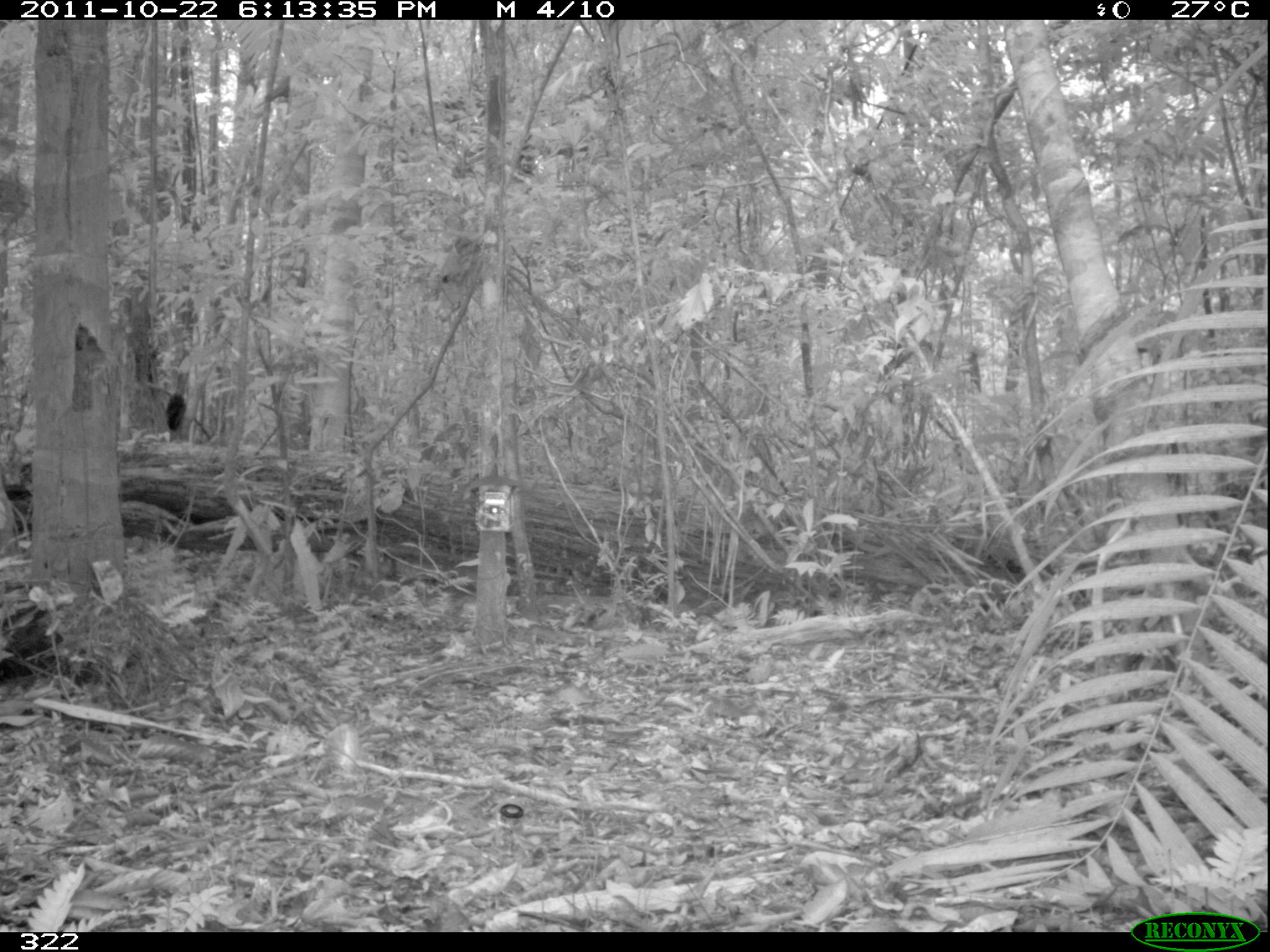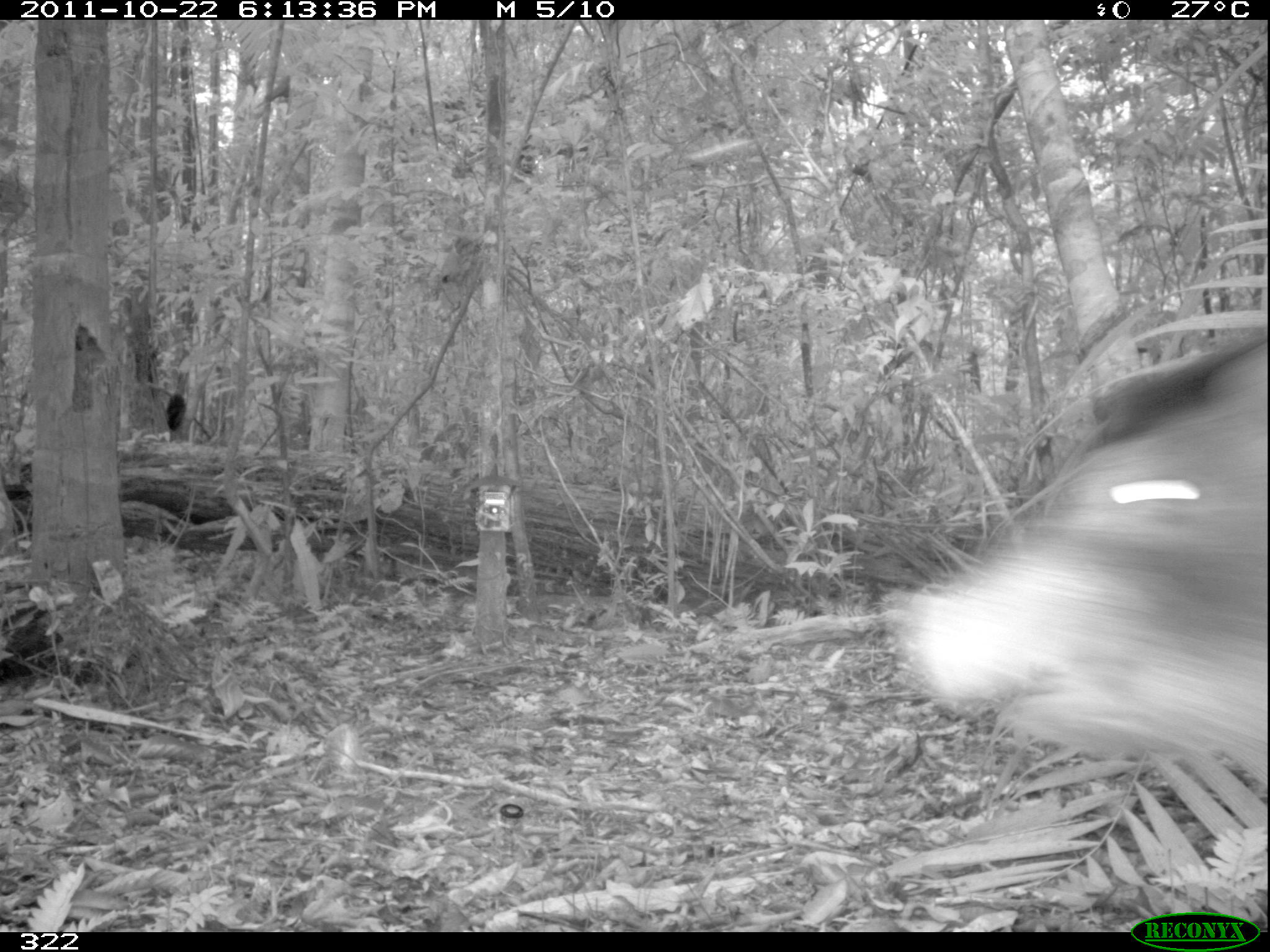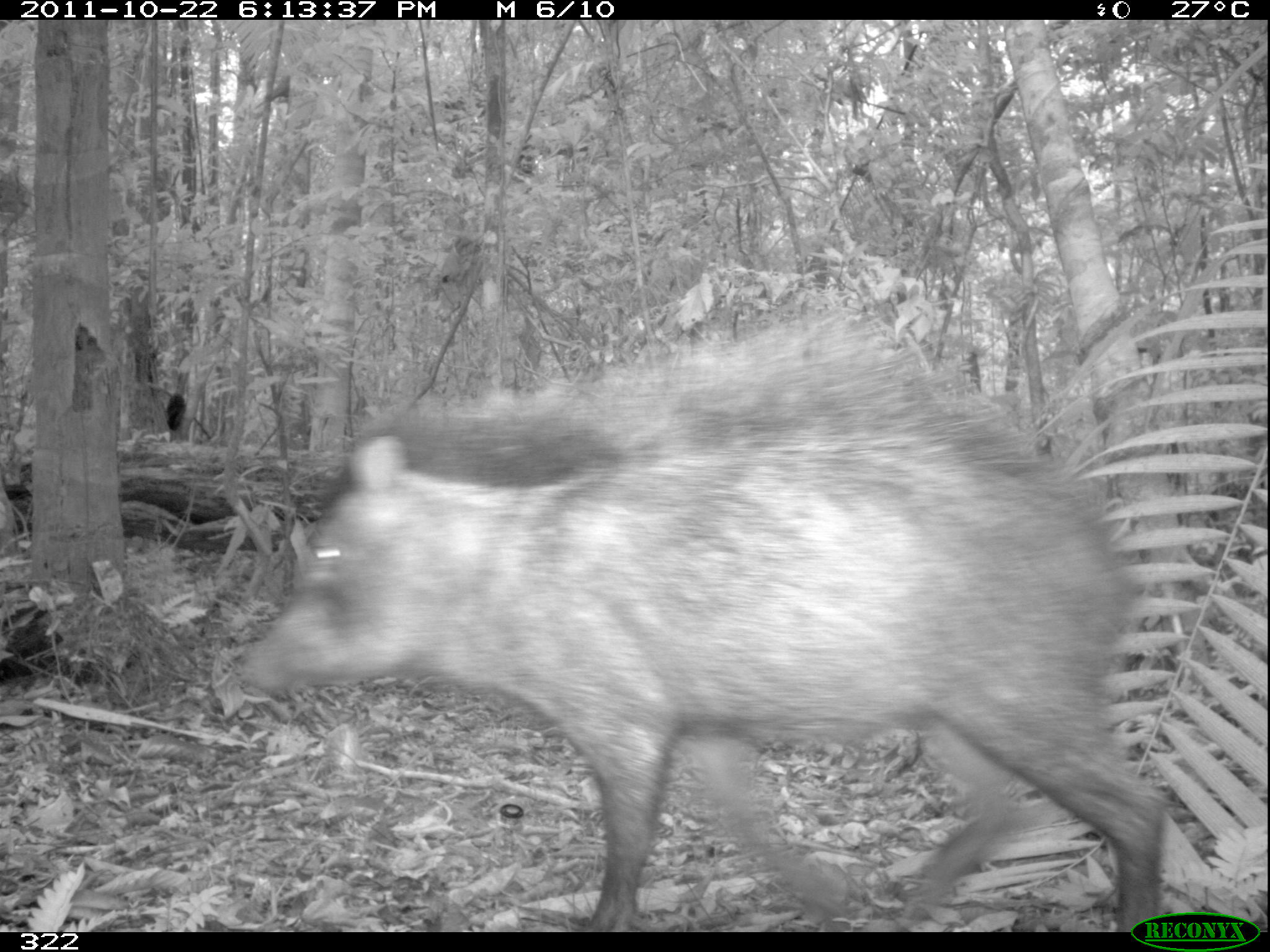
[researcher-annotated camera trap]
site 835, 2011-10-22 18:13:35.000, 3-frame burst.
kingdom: Animalia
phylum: Chordata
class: Mammalia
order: Artiodactyla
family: Tayassuidae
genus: Tayassu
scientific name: Tayassu pecari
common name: white-lipped peccary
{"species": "Tayassu pecari (white-lipped peccary)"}